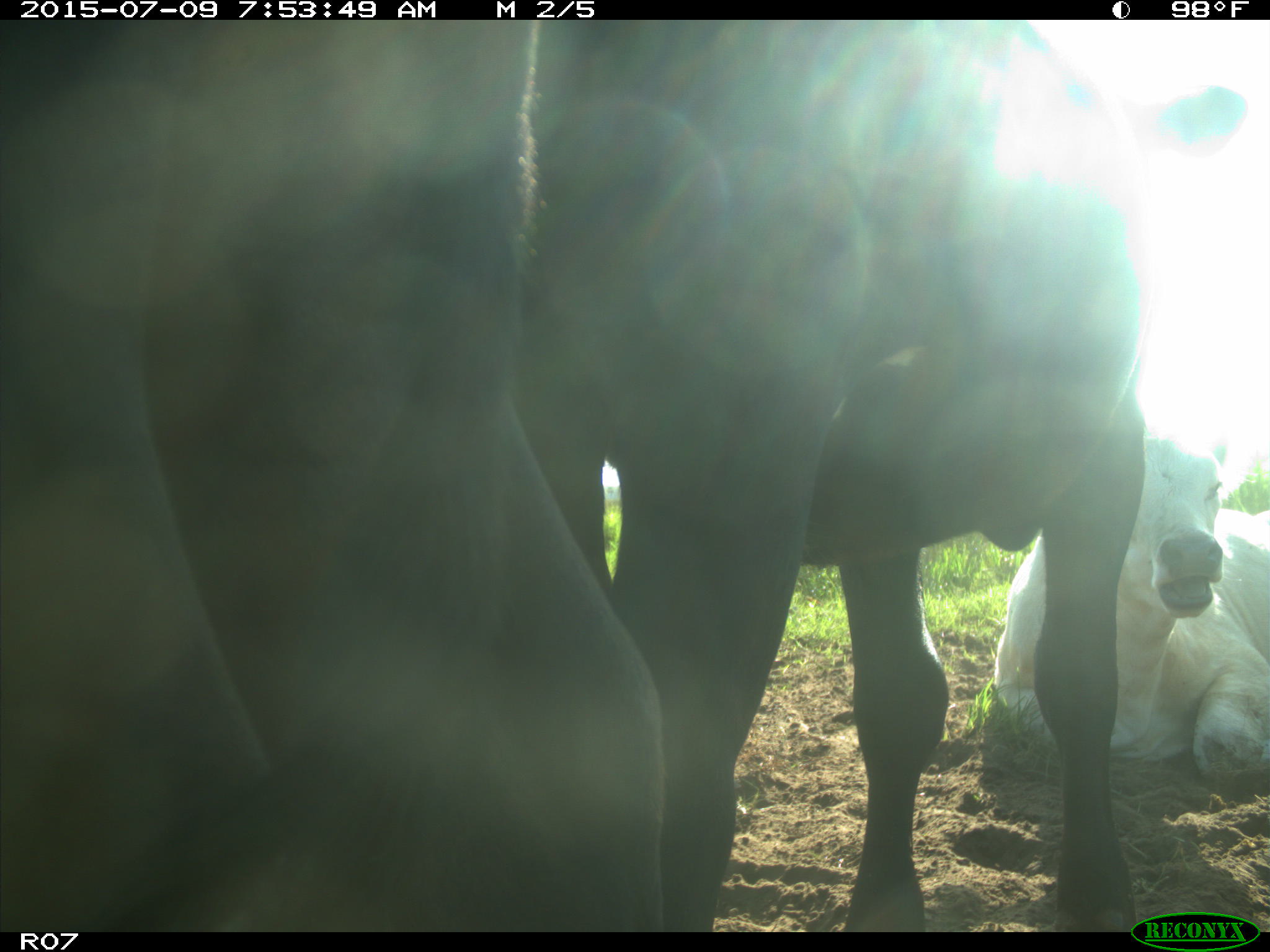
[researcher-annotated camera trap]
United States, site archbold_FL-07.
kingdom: Animalia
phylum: Chordata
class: Mammalia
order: Artiodactyla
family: Bovidae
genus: Bos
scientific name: Bos taurus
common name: domestic cow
Bos taurus (domestic cow).